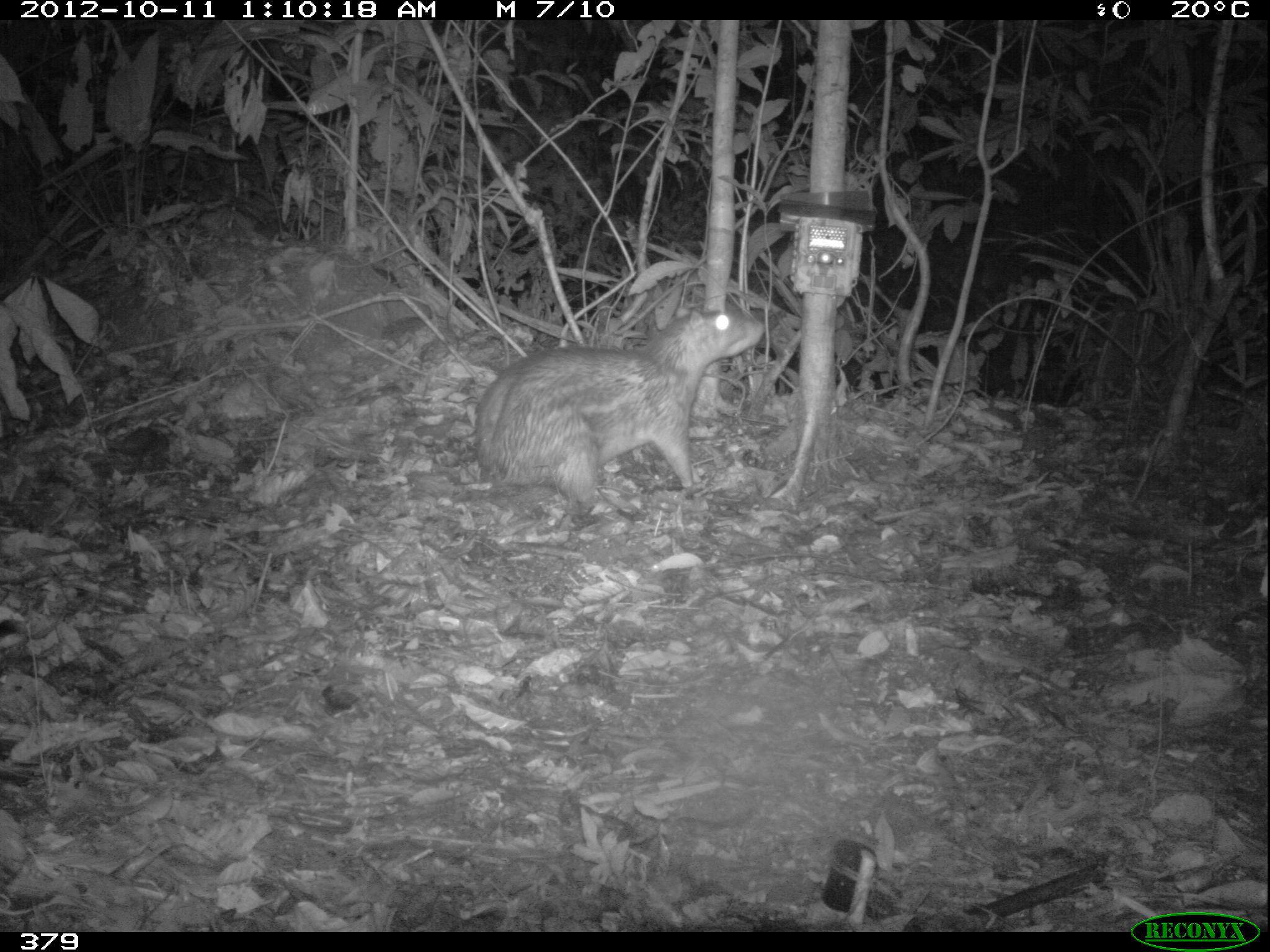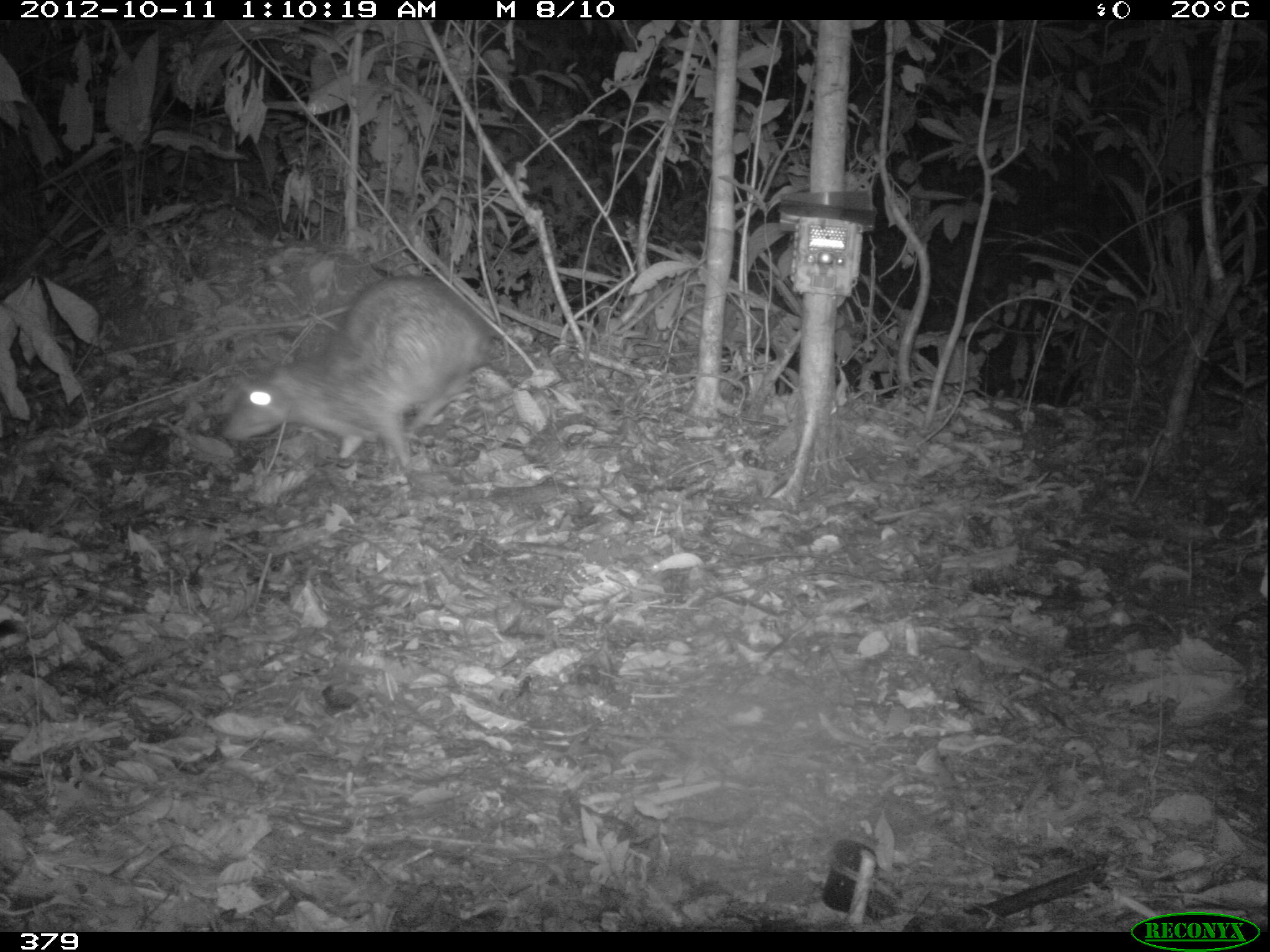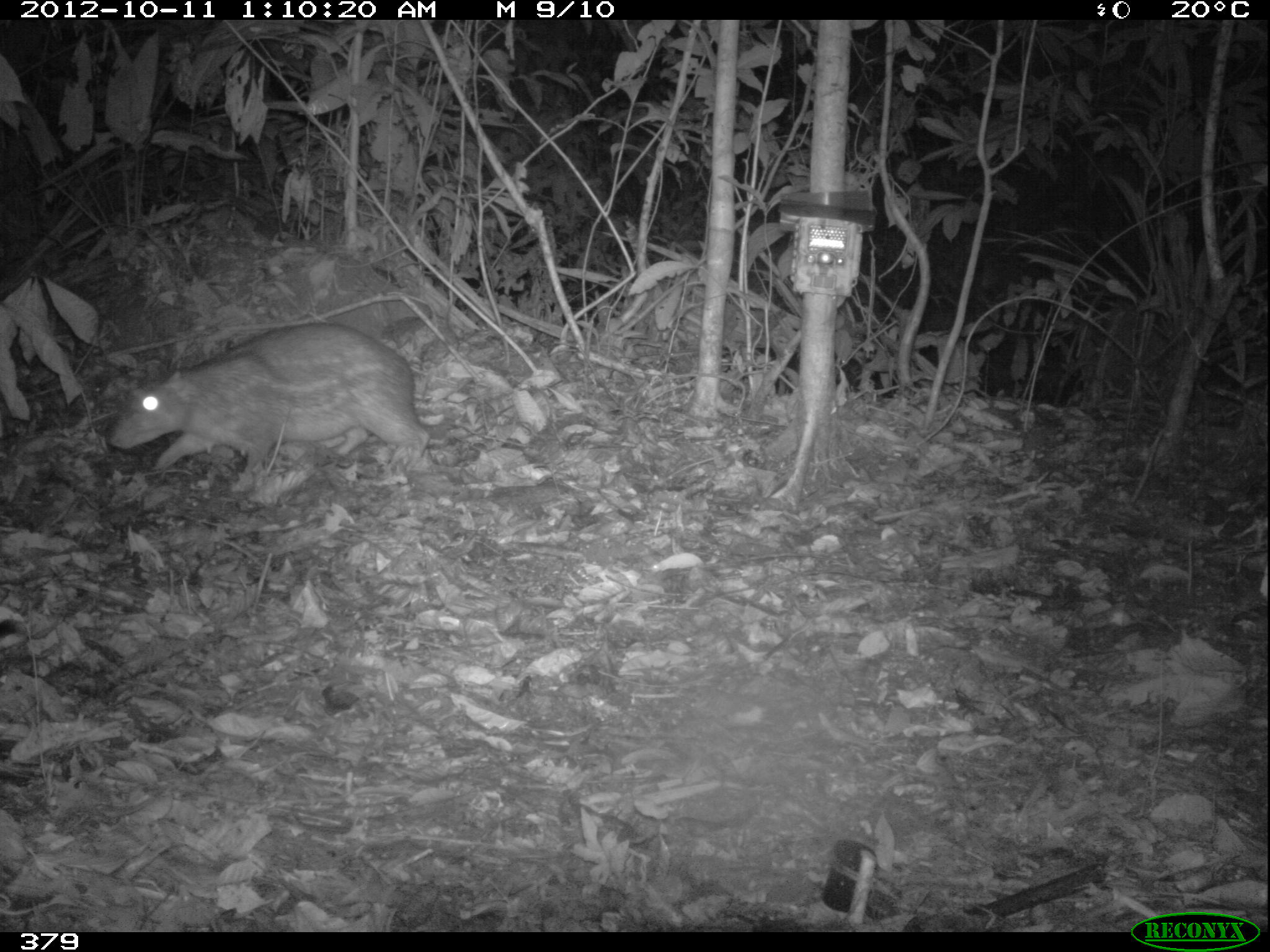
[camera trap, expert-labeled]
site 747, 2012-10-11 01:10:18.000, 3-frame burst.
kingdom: Animalia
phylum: Chordata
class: Mammalia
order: Rodentia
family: Cuniculidae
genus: Cuniculus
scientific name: Cuniculus paca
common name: spotted paca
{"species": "Cuniculus paca (spotted paca)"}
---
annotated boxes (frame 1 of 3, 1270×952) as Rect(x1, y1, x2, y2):
cuniculus paca: Rect(473, 306, 766, 507)